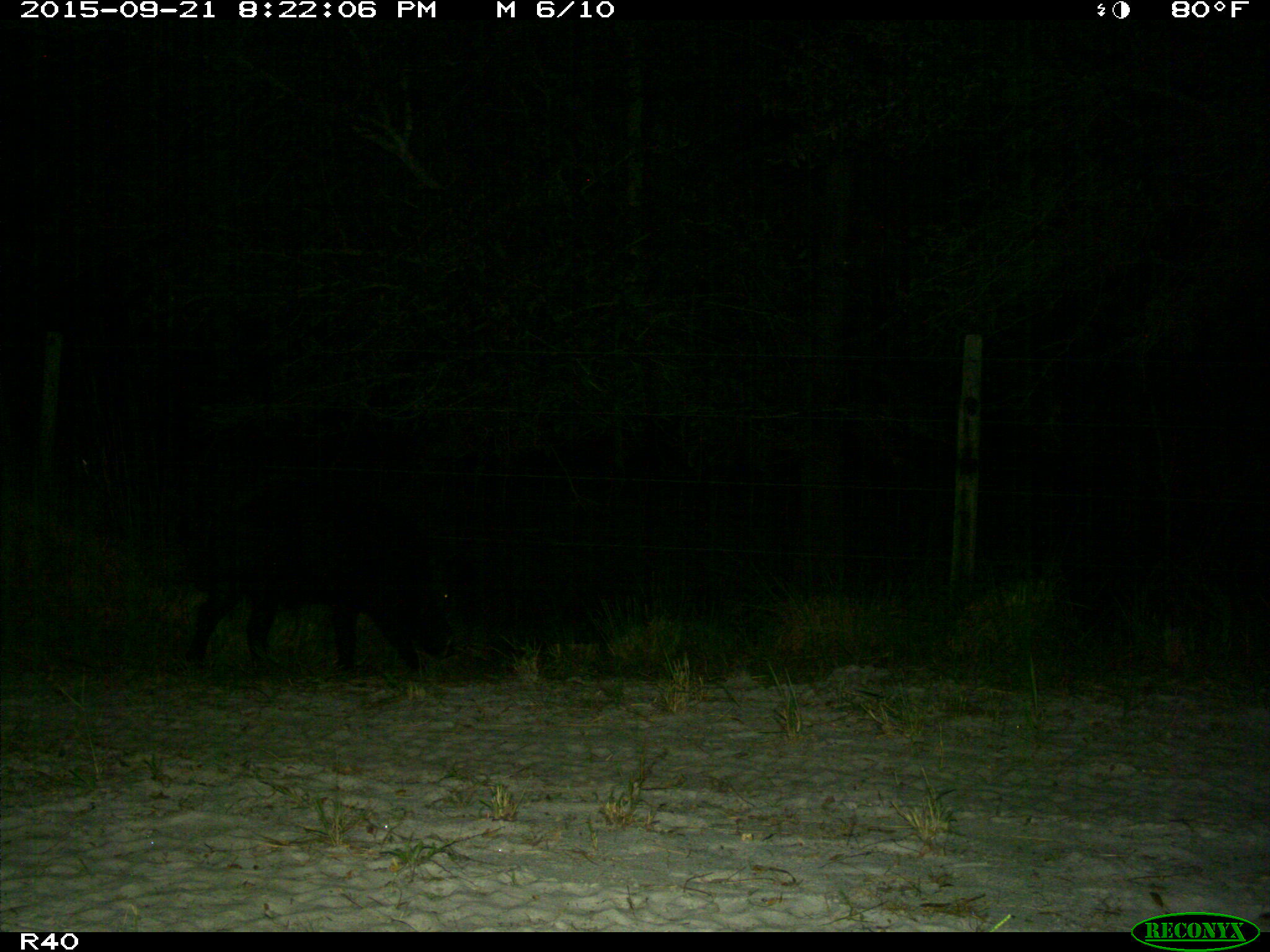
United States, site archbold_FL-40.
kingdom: Animalia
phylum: Chordata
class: Mammalia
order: Artiodactyla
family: Suidae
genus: Sus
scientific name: Sus scrofa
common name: wild boar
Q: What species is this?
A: Sus scrofa (wild boar).